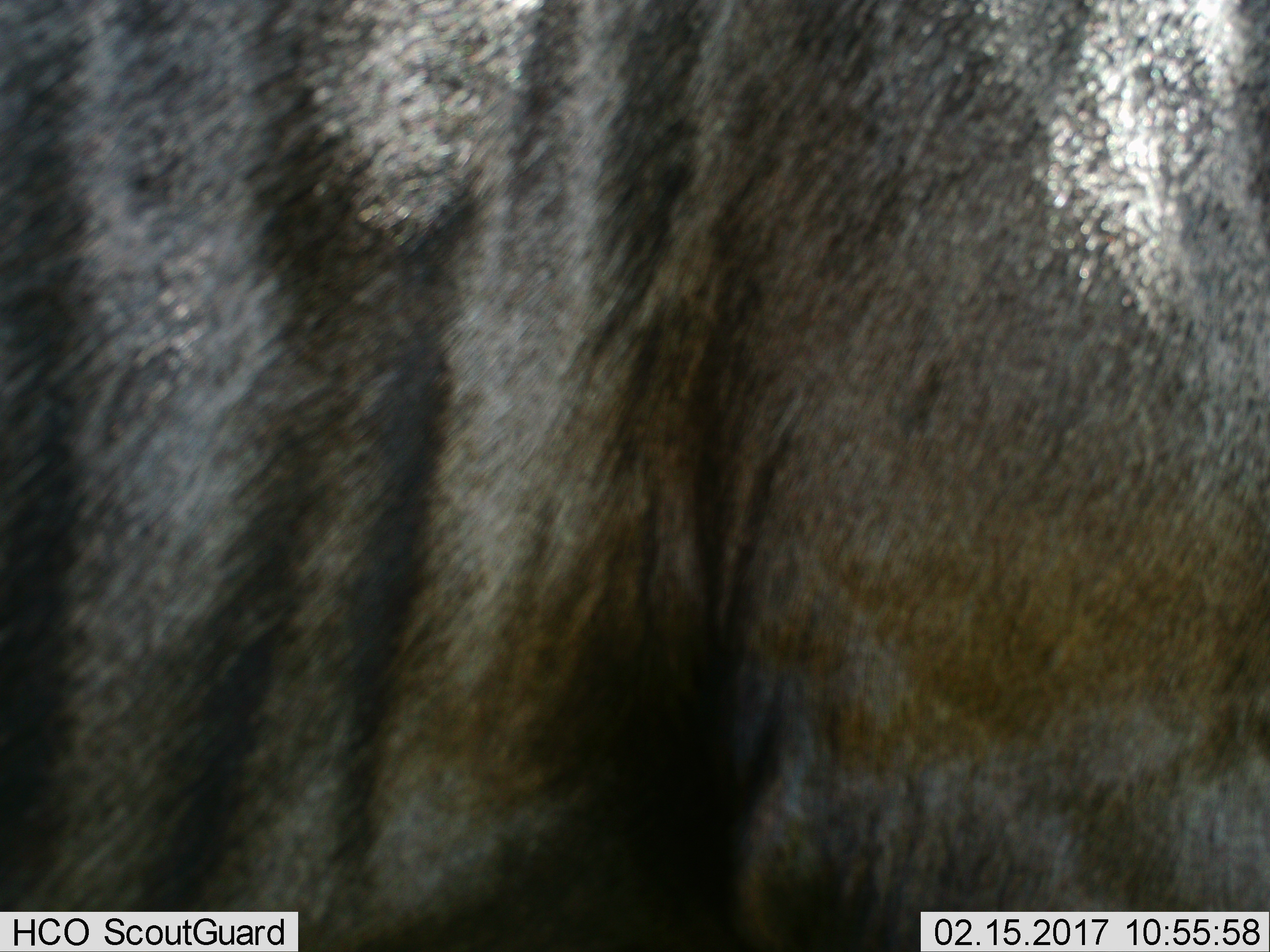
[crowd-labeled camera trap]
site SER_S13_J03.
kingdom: Animalia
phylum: Chordata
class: Mammalia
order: Artiodactyla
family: Bovidae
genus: Connochaetes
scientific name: Connochaetes taurinus taurinus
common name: blue wildebeest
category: wildebeestblue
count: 1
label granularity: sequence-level